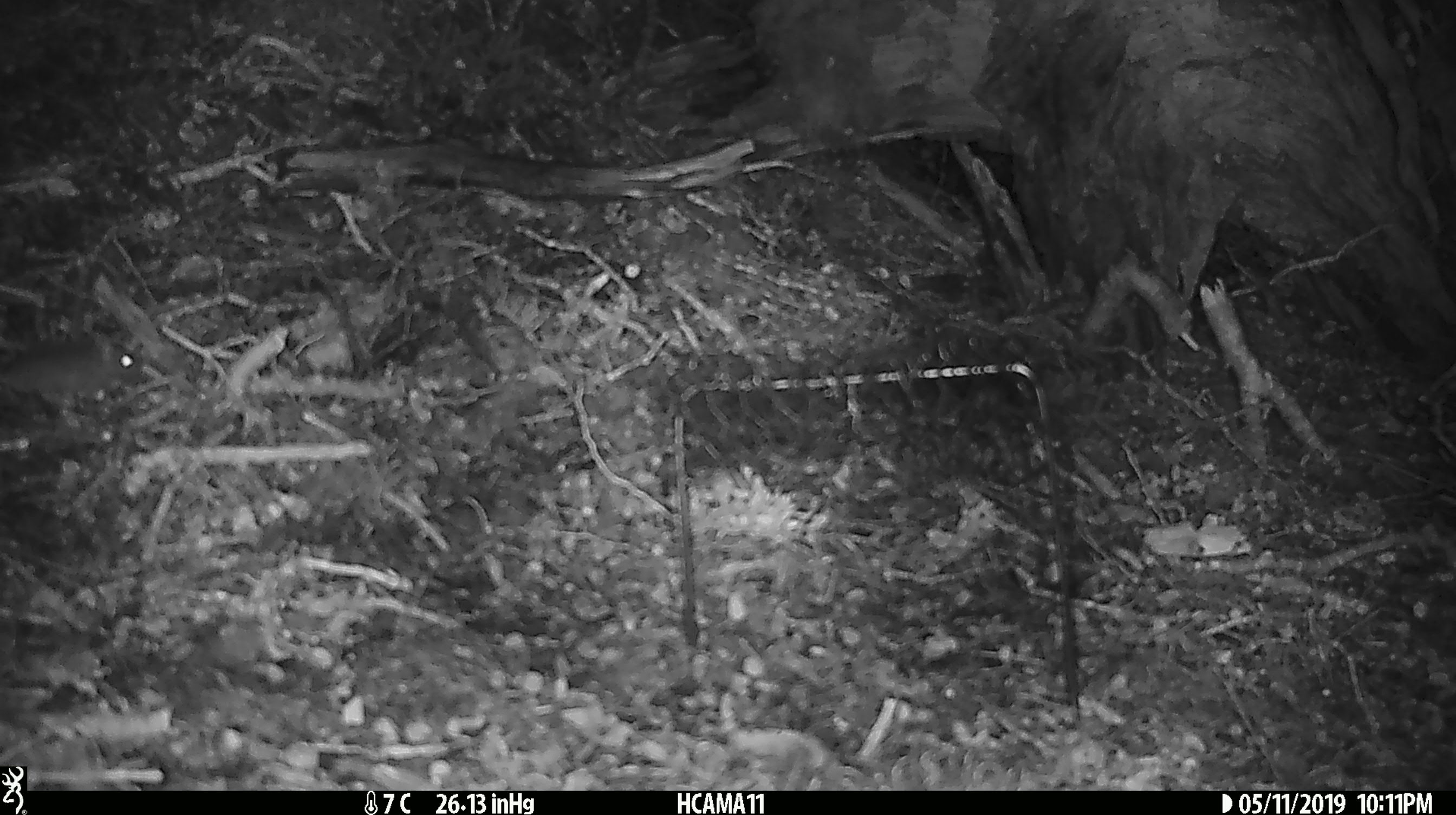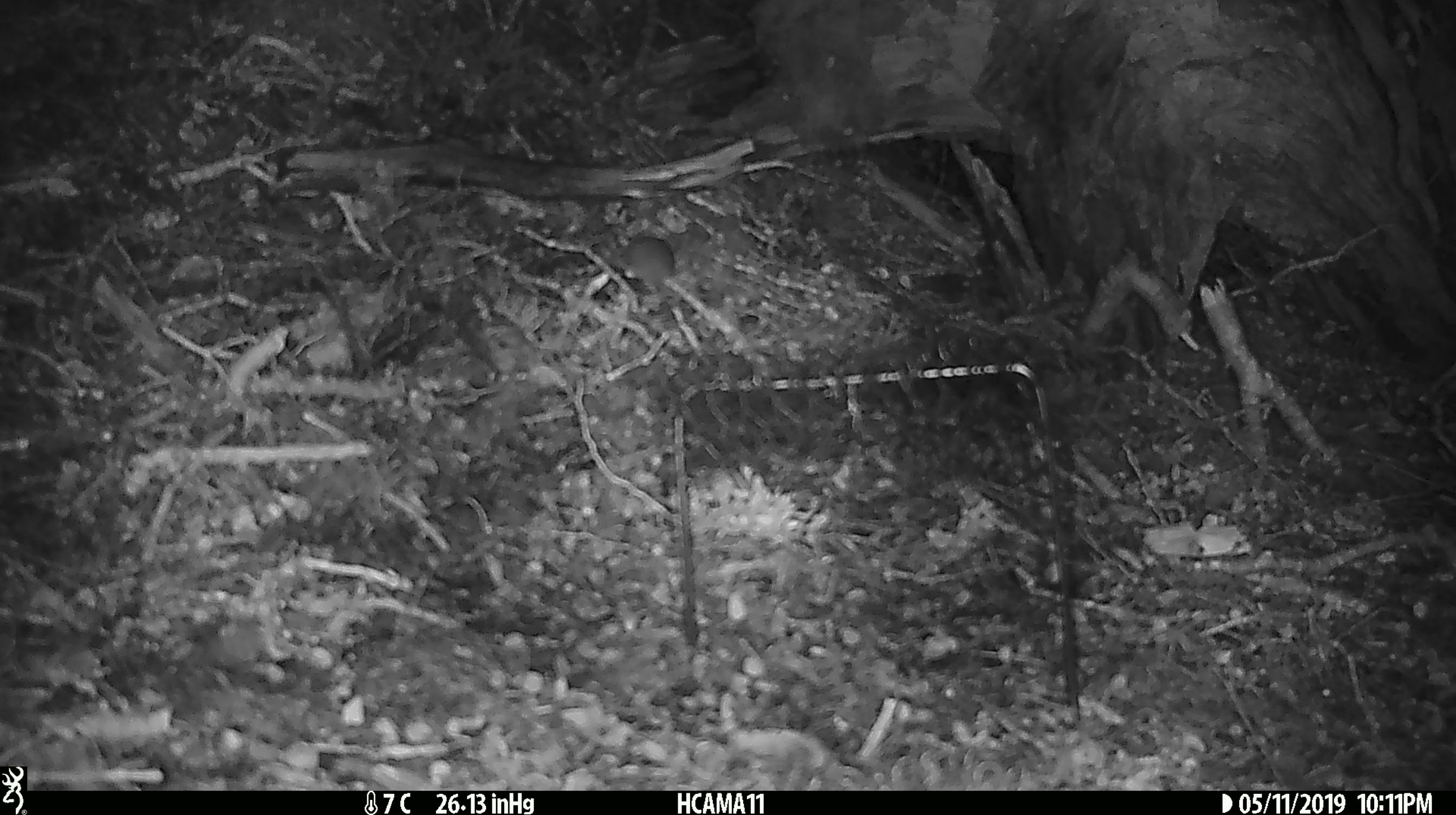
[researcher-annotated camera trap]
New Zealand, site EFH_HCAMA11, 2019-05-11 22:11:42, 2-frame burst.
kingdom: Animalia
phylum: Chordata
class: Mammalia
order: Rodentia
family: Muridae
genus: Mus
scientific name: Mus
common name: mouse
Mouse (Mus).